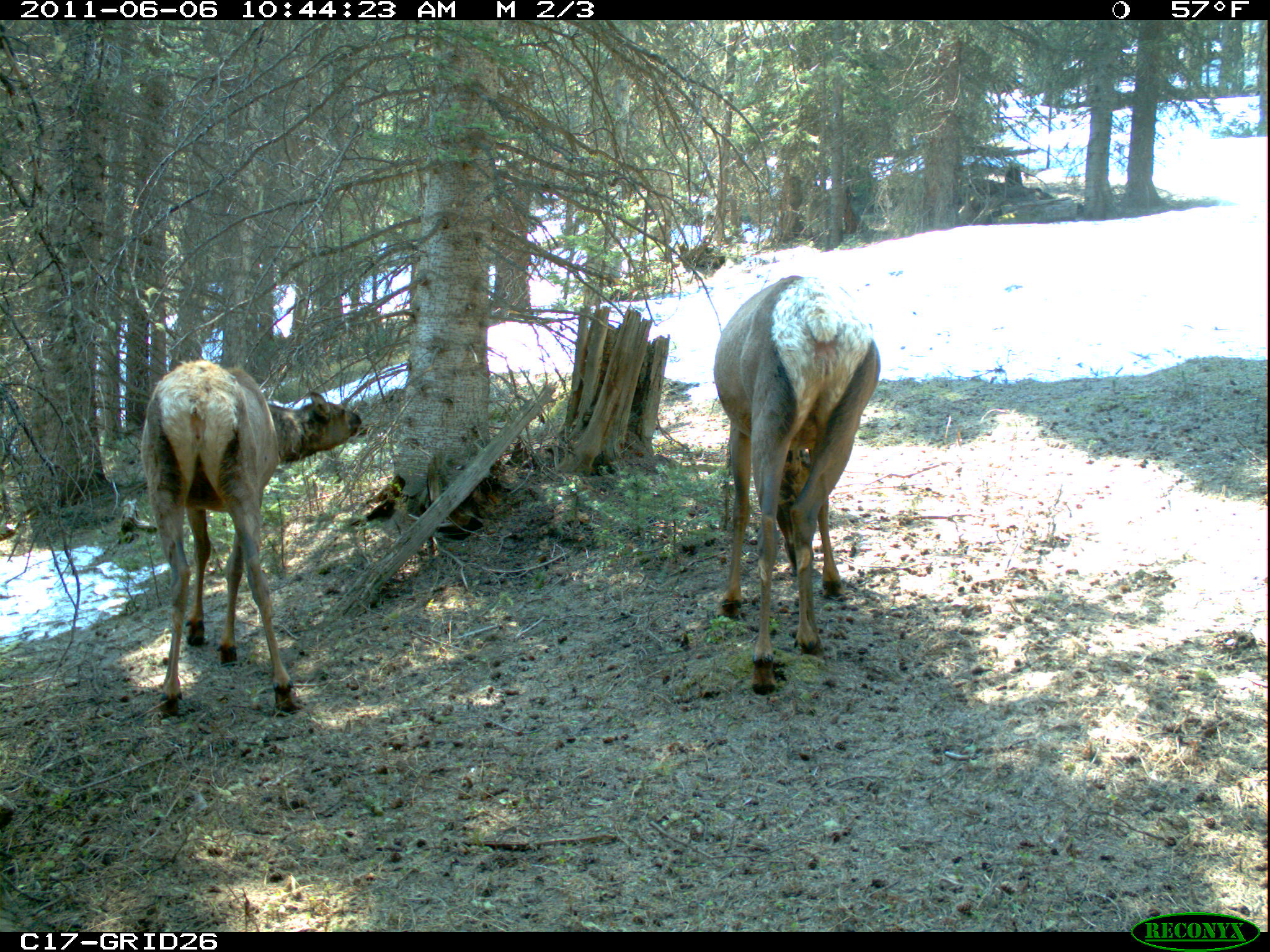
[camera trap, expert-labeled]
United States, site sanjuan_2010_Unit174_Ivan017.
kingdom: Animalia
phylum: Chordata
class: Mammalia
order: Artiodactyla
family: Cervidae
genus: Cervus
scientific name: Cervus elaphus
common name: red deer